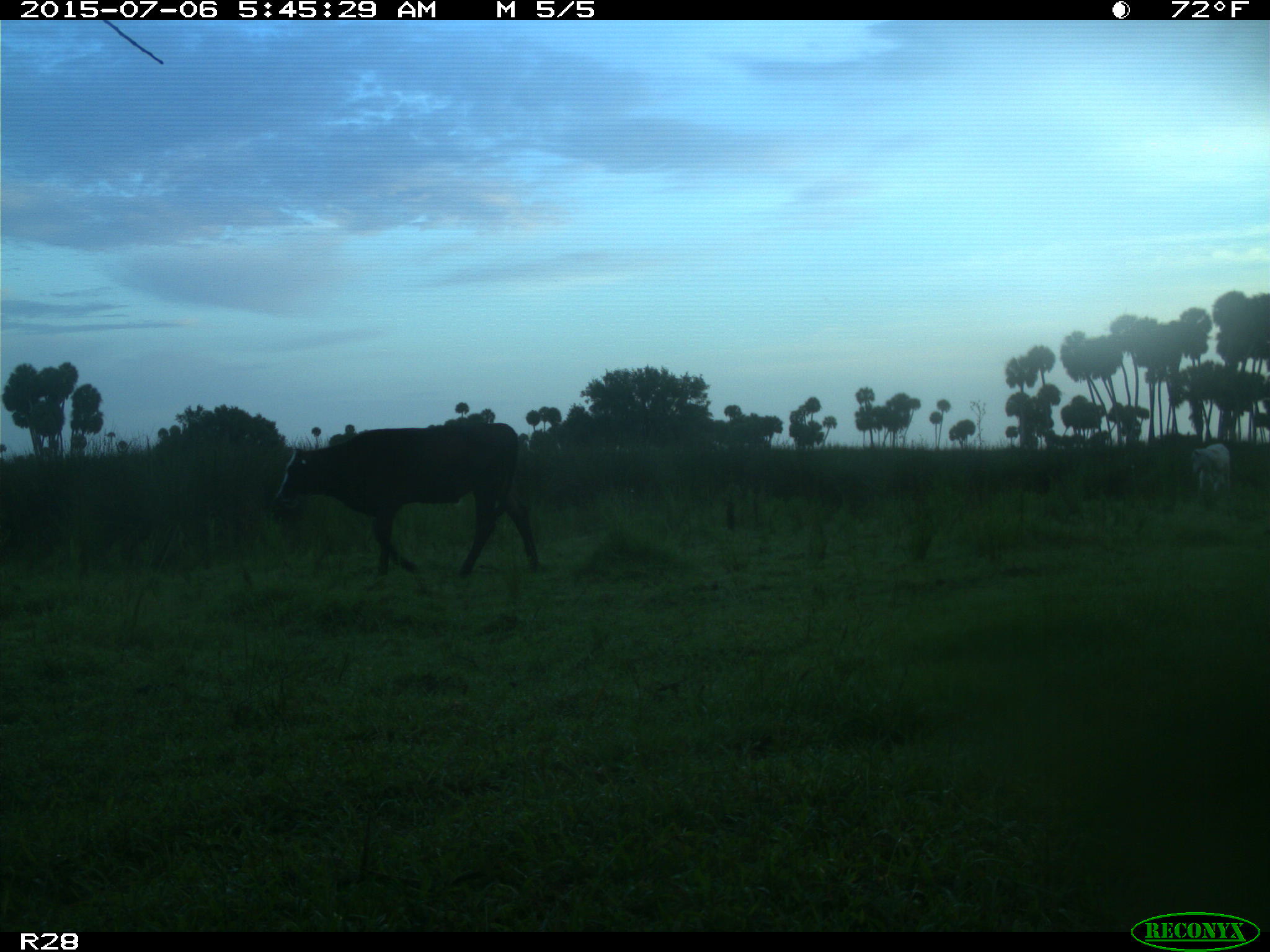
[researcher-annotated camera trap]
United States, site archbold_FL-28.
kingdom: Animalia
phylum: Chordata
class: Mammalia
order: Artiodactyla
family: Bovidae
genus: Bos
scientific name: Bos taurus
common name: domestic cow